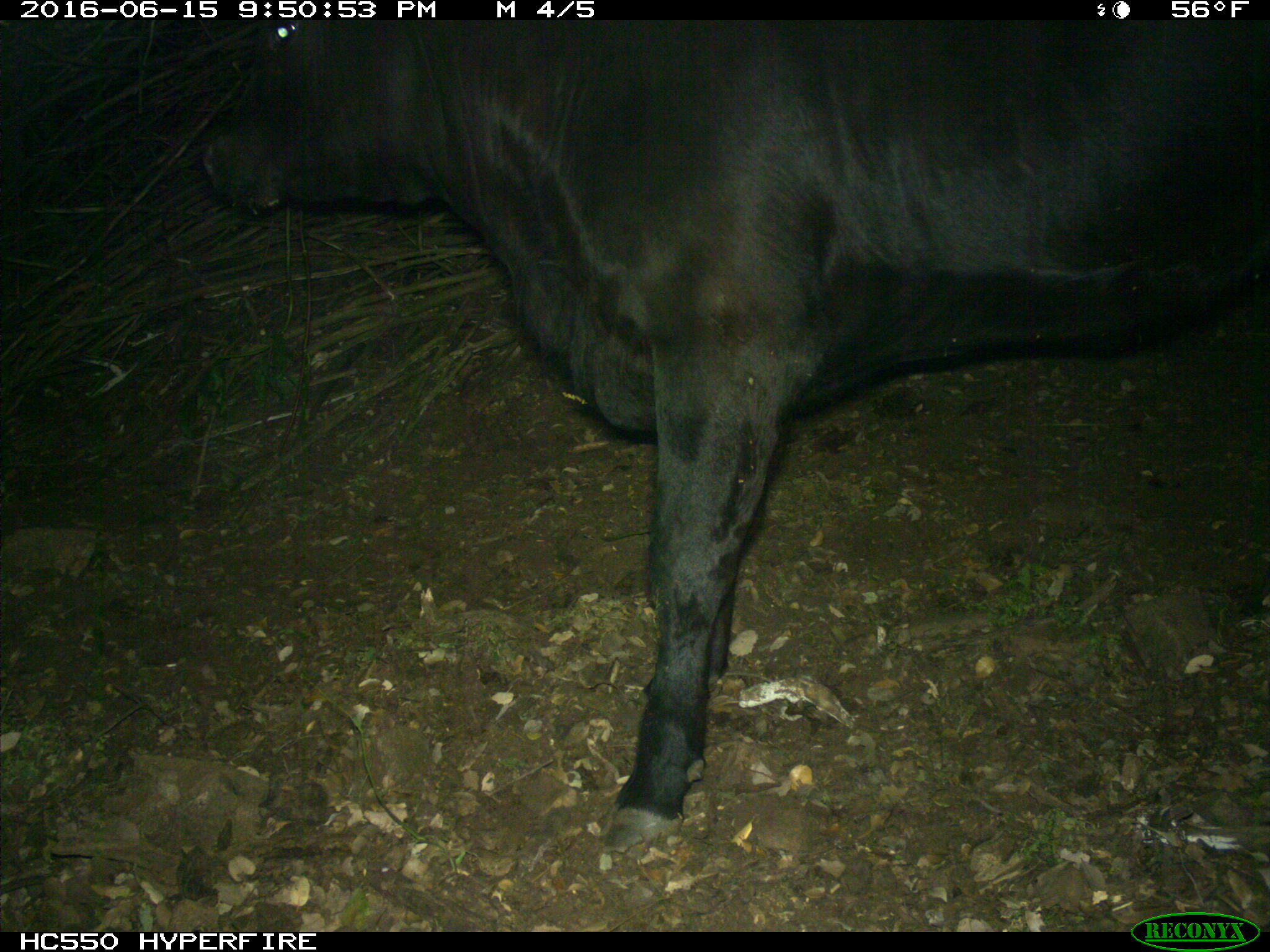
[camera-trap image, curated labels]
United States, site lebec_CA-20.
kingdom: Animalia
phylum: Chordata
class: Mammalia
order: Artiodactyla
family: Bovidae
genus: Bos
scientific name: Bos taurus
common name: domestic cow